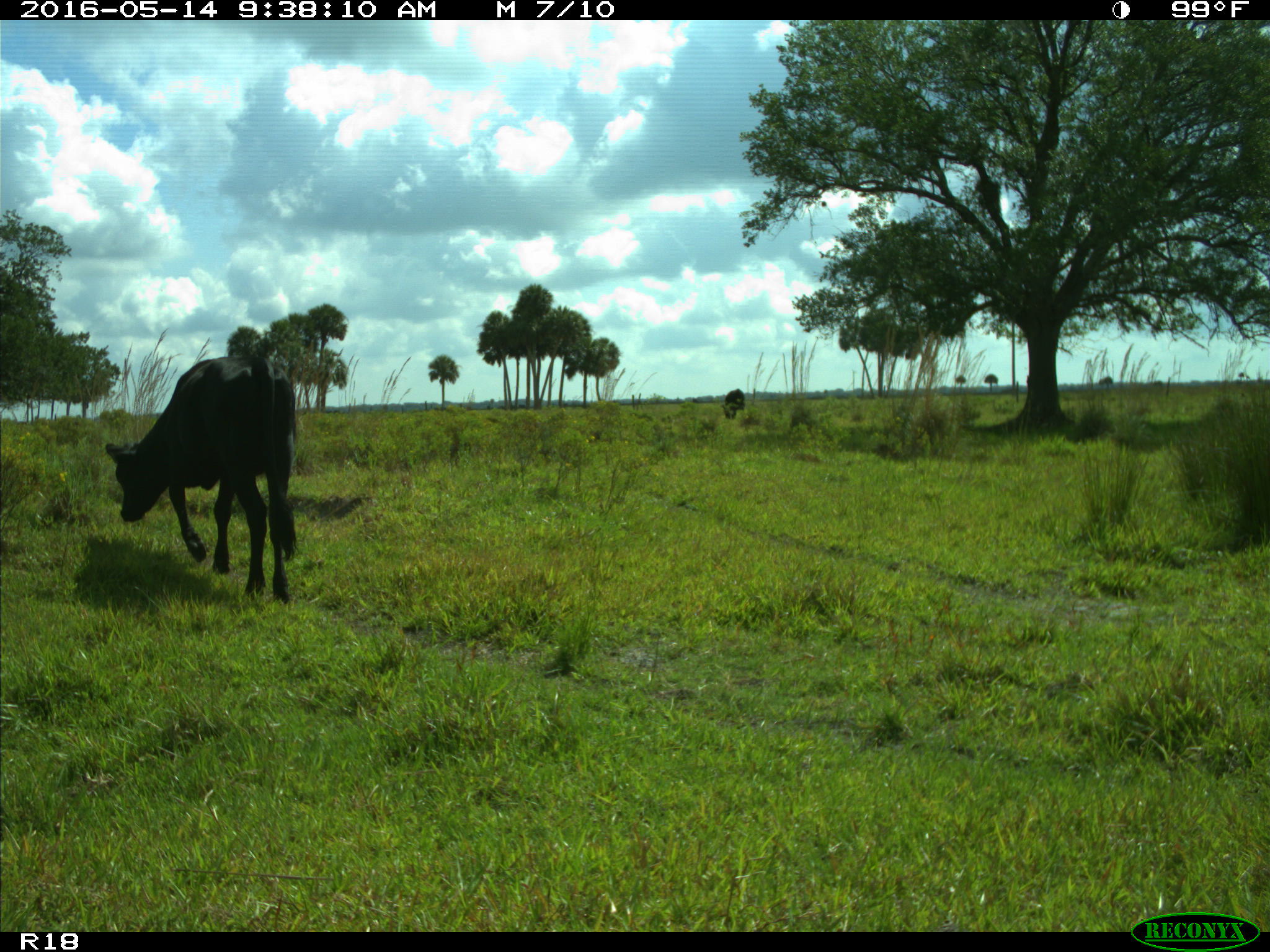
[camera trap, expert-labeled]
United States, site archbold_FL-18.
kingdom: Animalia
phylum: Chordata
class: Mammalia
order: Artiodactyla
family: Bovidae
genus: Bos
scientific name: Bos taurus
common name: domestic cow